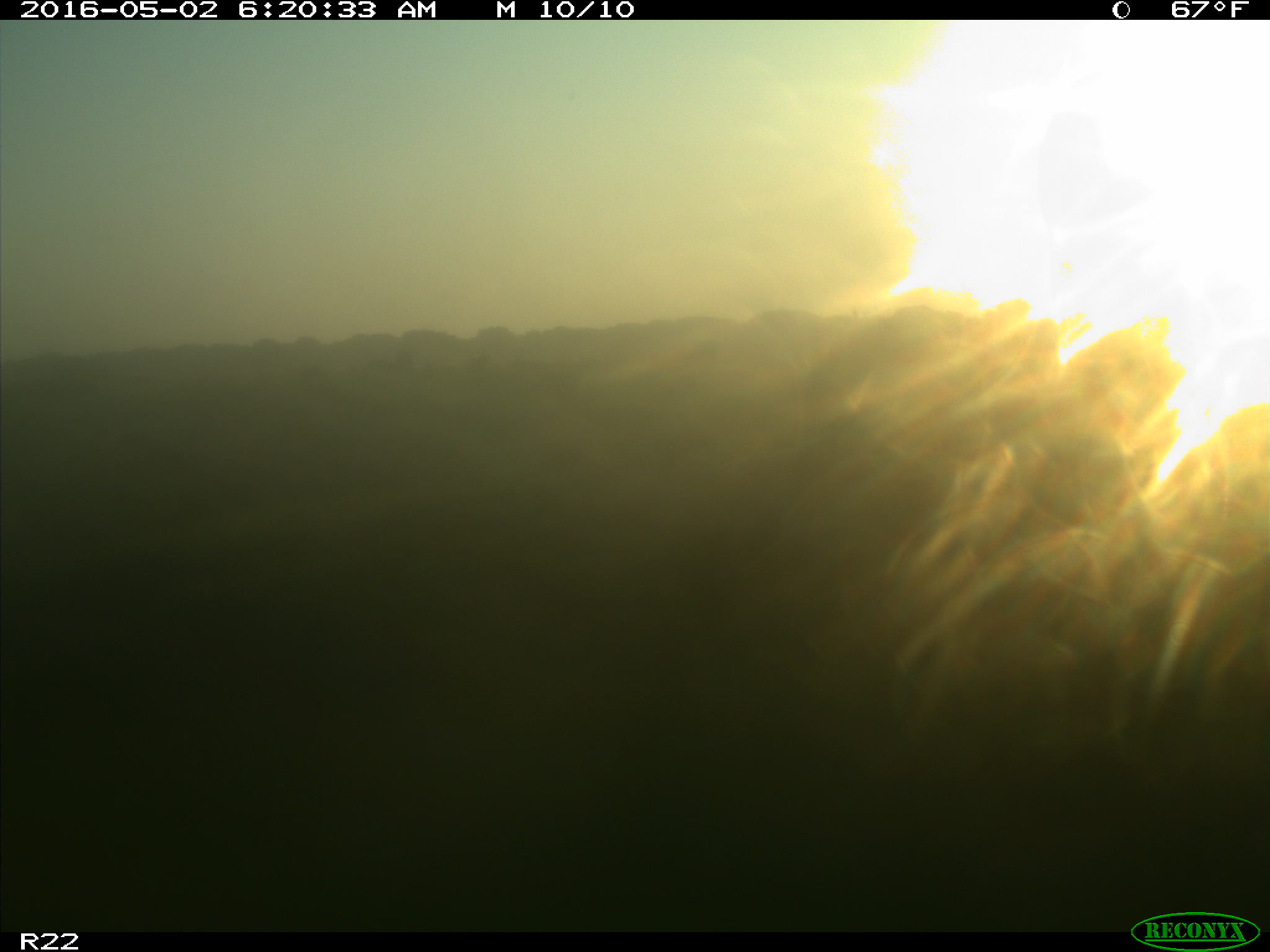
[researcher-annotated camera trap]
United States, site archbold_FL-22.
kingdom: Animalia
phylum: Chordata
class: Mammalia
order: Artiodactyla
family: Bovidae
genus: Bos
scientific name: Bos taurus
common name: domestic cow